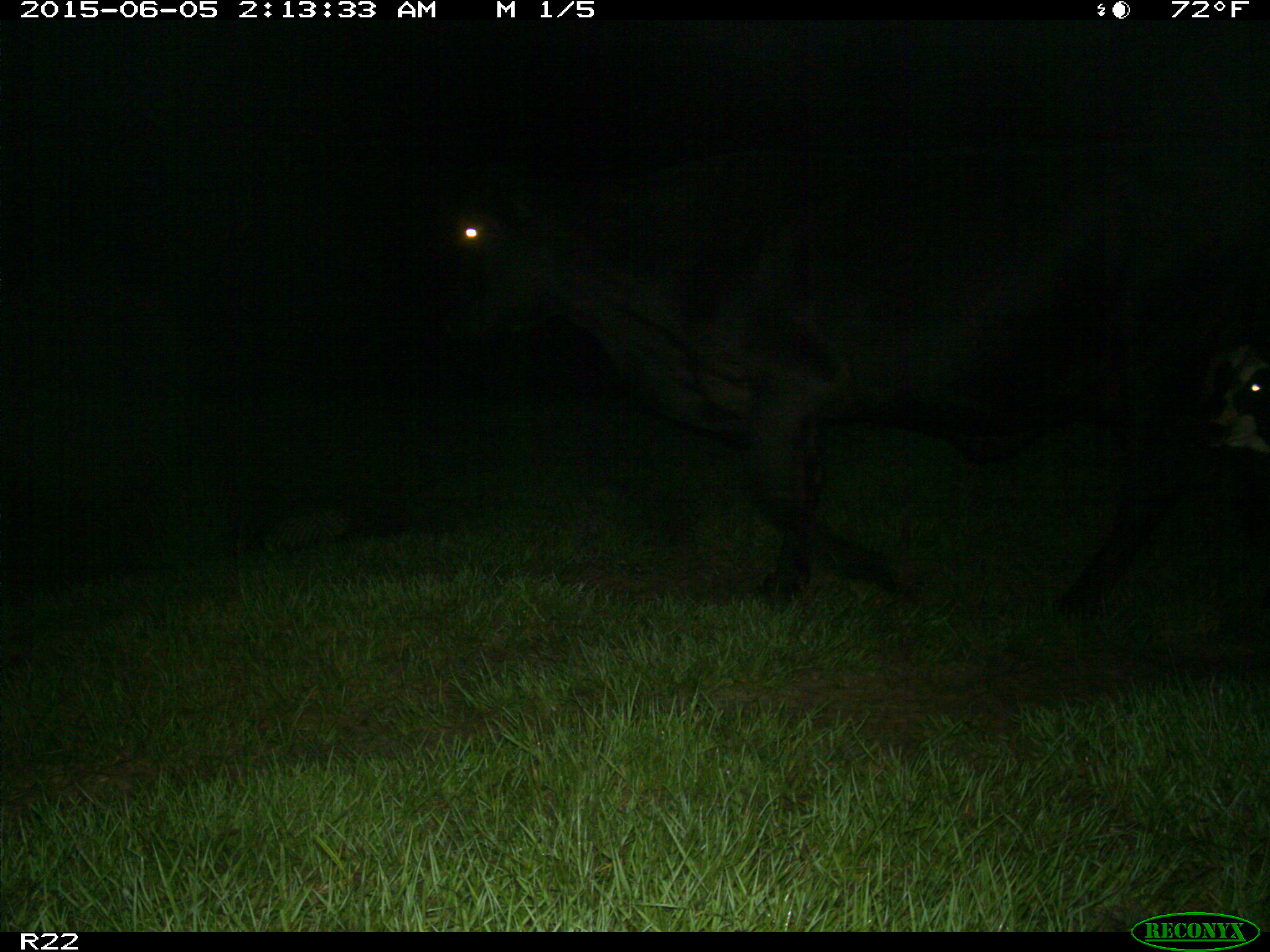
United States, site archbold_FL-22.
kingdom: Animalia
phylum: Chordata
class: Mammalia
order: Artiodactyla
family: Bovidae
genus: Bos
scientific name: Bos taurus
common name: domestic cow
Bos taurus (domestic cow).